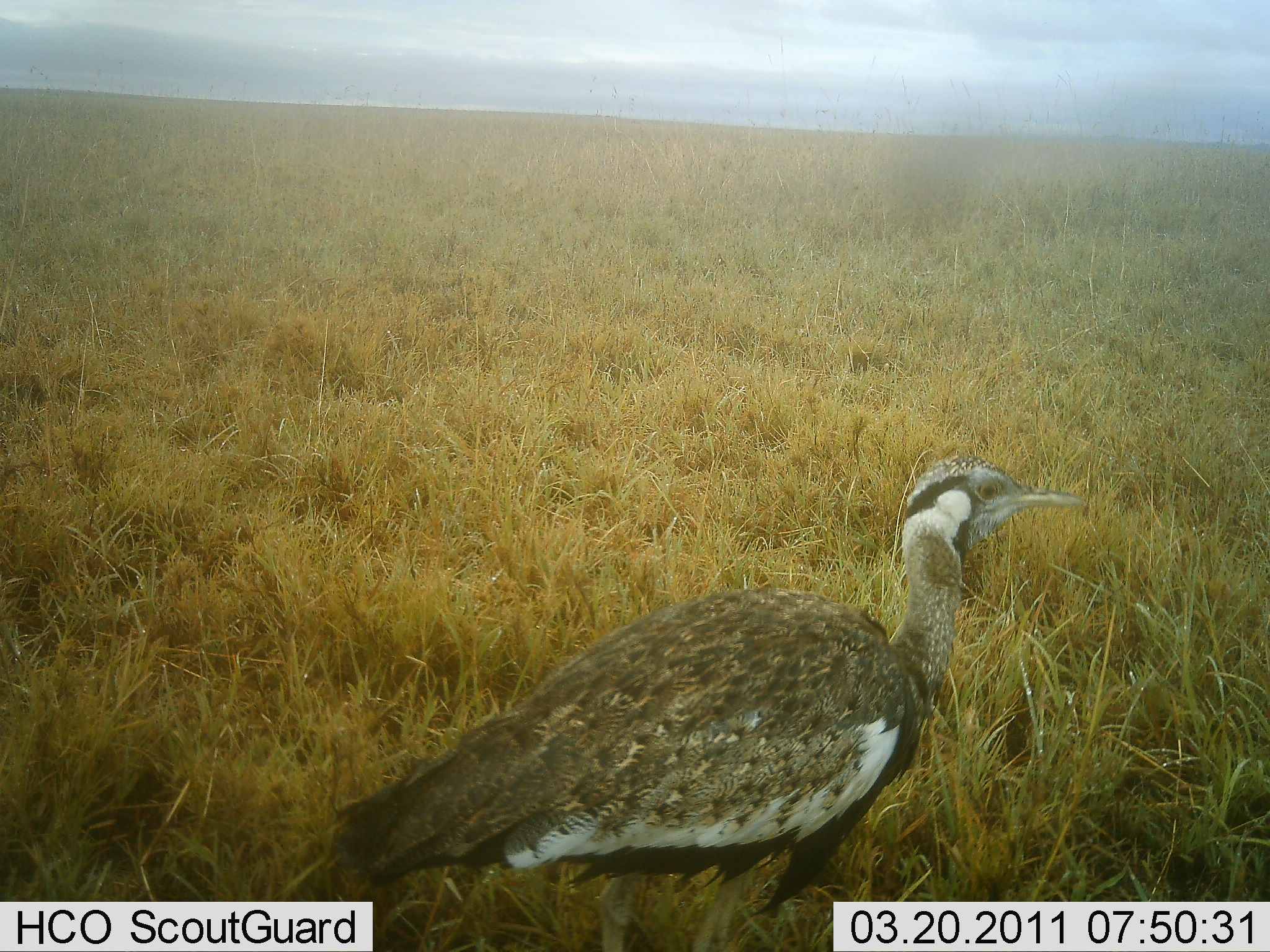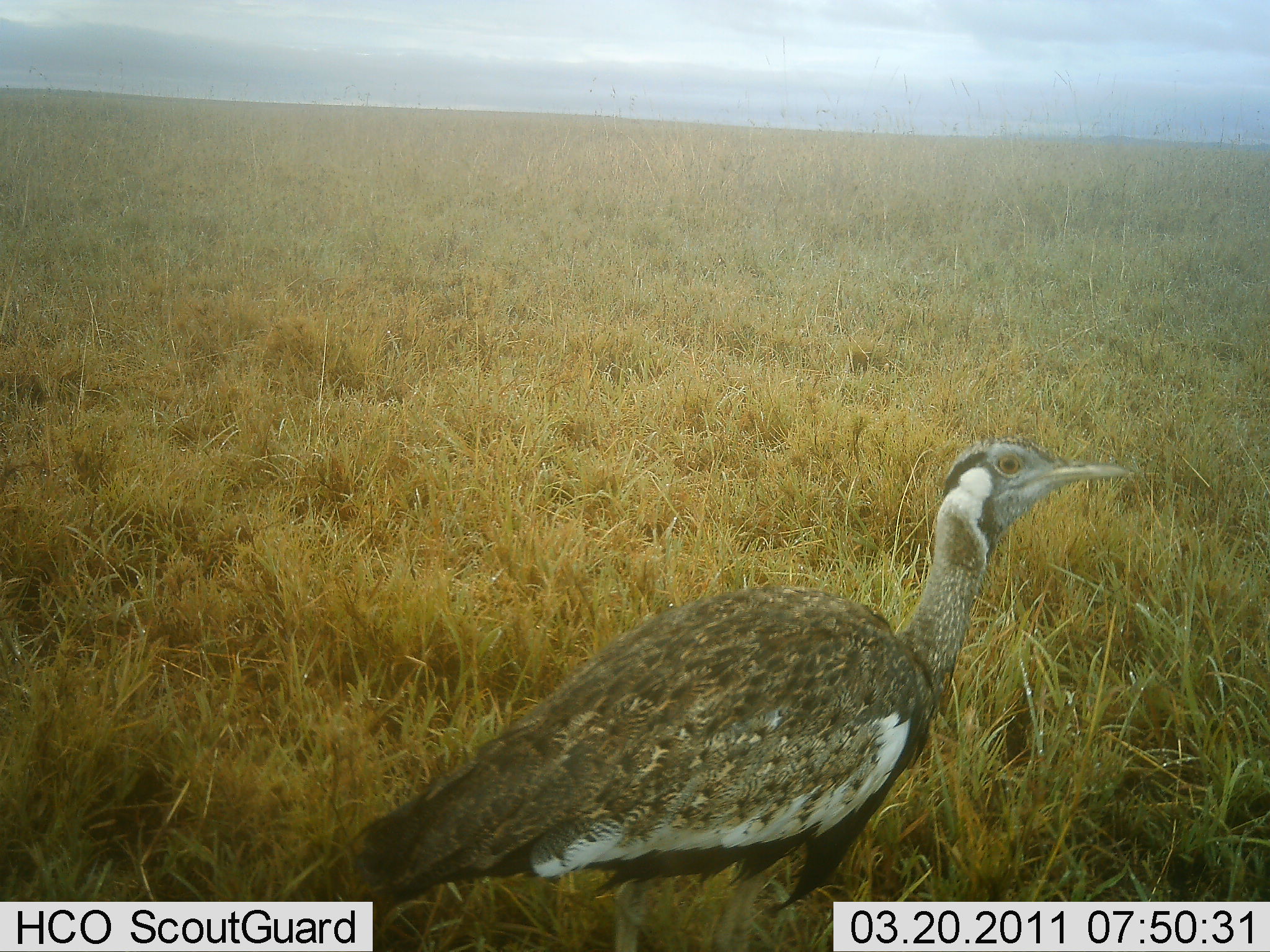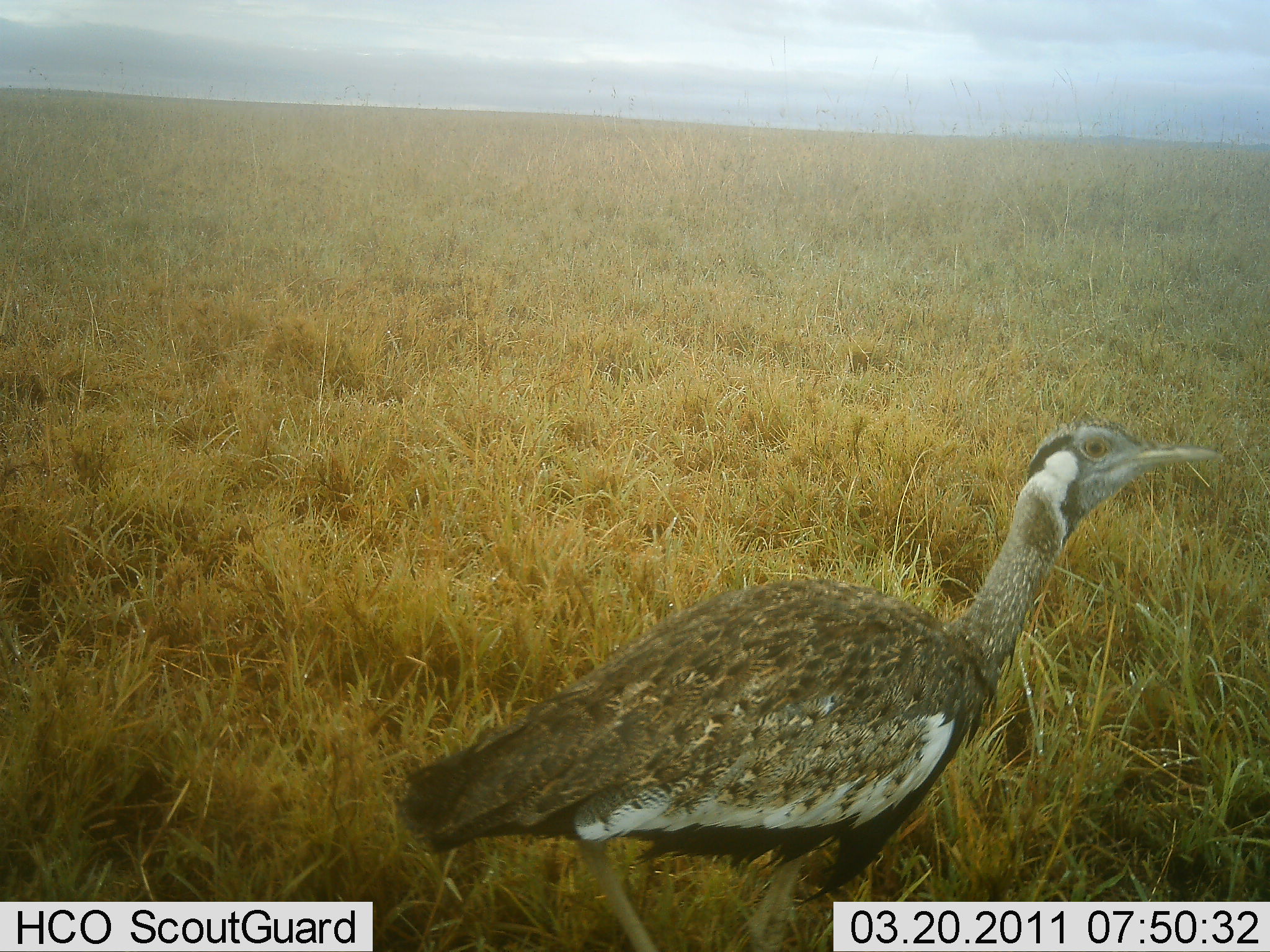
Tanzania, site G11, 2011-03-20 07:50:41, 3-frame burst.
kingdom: Animalia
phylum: Chordata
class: Aves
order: Otidiformes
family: Otididae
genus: Ardeotis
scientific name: Ardeotis kori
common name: kori bustard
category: koribustard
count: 1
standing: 53%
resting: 0%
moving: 53%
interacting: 0%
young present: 0%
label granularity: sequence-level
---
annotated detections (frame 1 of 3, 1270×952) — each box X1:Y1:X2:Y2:
animal: 328:453:1085:952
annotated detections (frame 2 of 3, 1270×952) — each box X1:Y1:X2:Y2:
animal: 358:439:1133:868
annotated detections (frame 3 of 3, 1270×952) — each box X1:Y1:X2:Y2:
animal: 396:418:1225:952